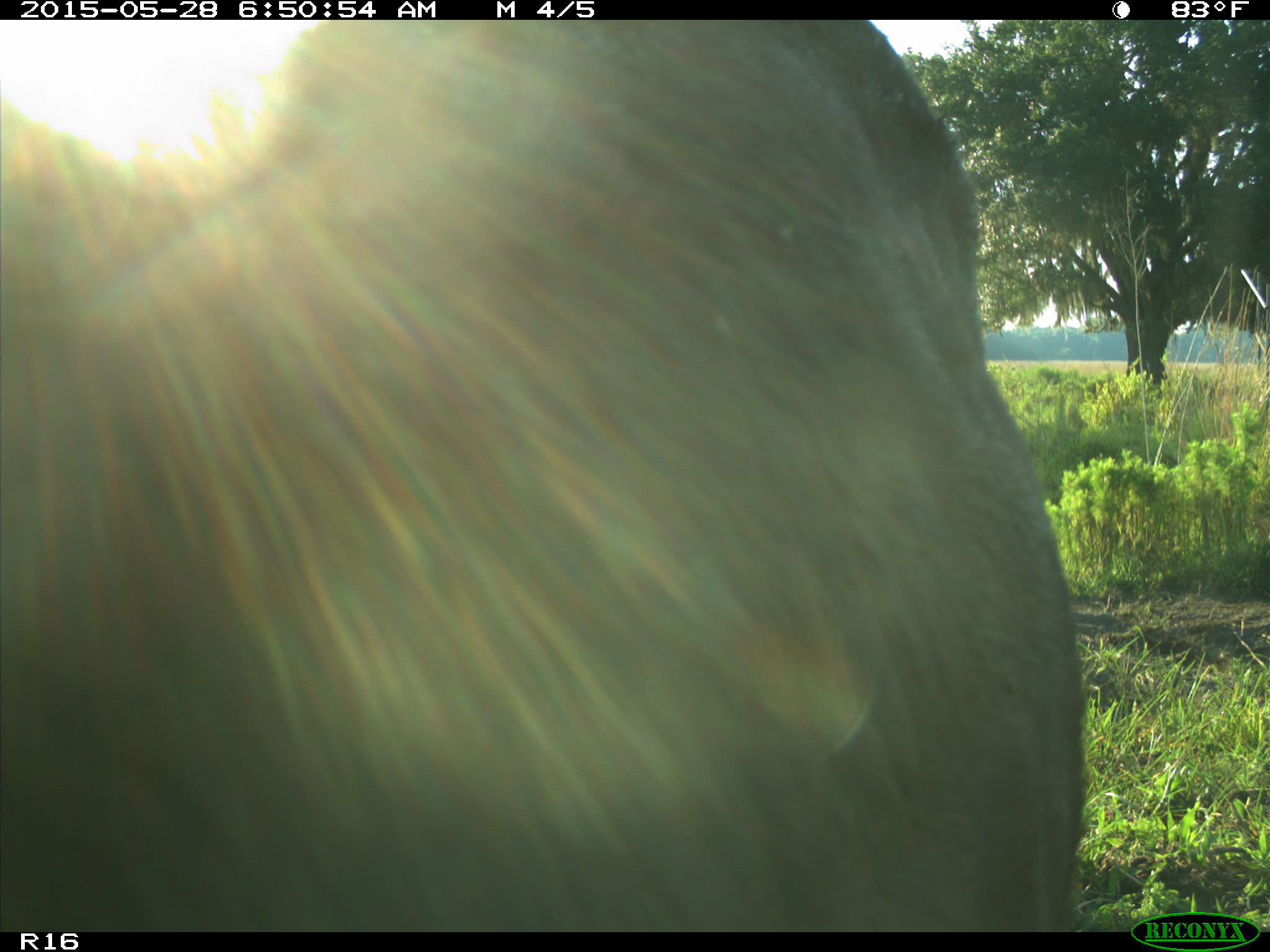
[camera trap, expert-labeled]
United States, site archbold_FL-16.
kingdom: Animalia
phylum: Chordata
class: Mammalia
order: Artiodactyla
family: Bovidae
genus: Bos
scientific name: Bos taurus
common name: domestic cow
Bos taurus (domestic cow).